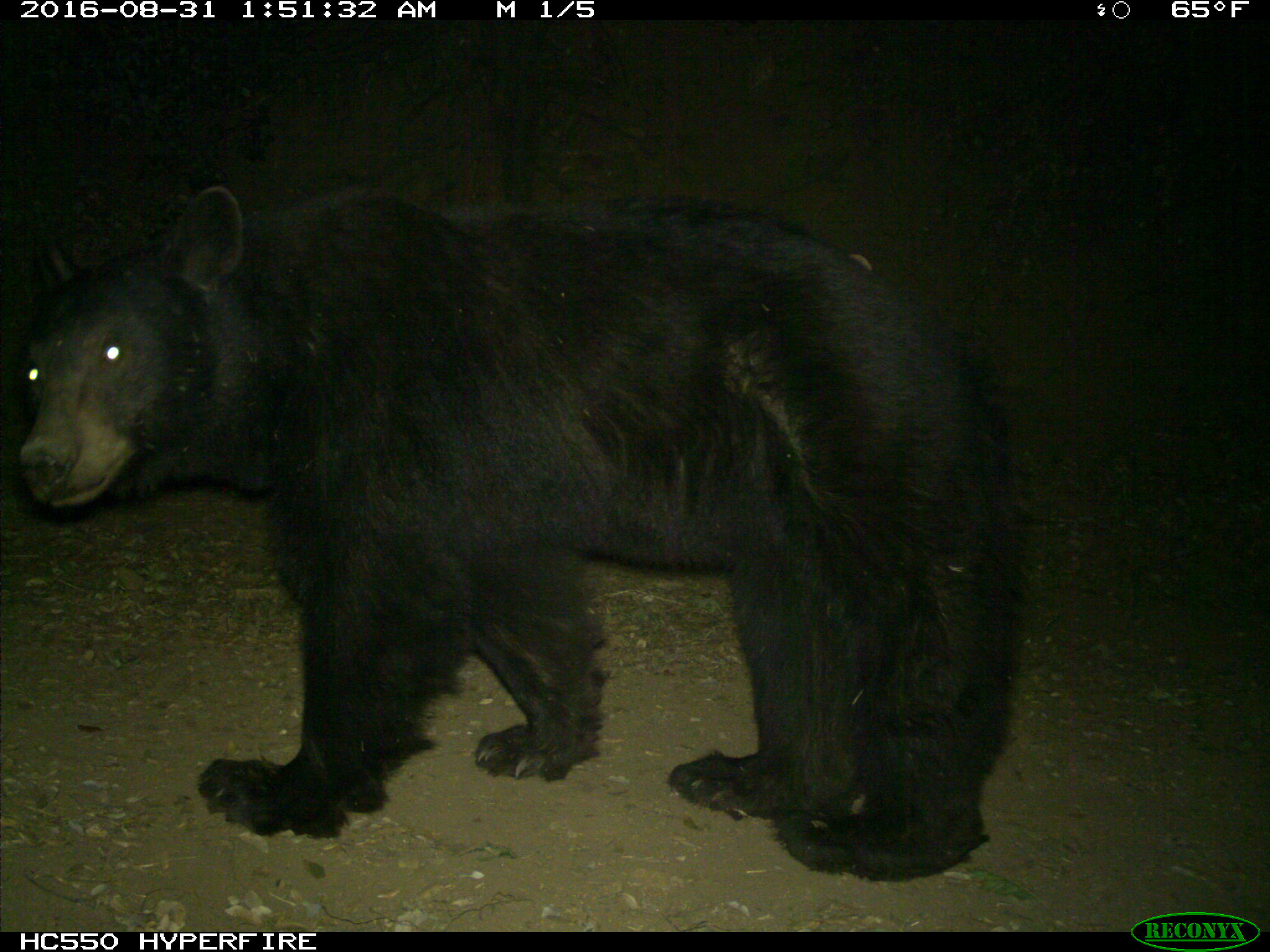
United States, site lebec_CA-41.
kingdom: Animalia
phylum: Chordata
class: Mammalia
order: Carnivora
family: Ursidae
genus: Ursus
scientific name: Ursus americanus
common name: american black bear